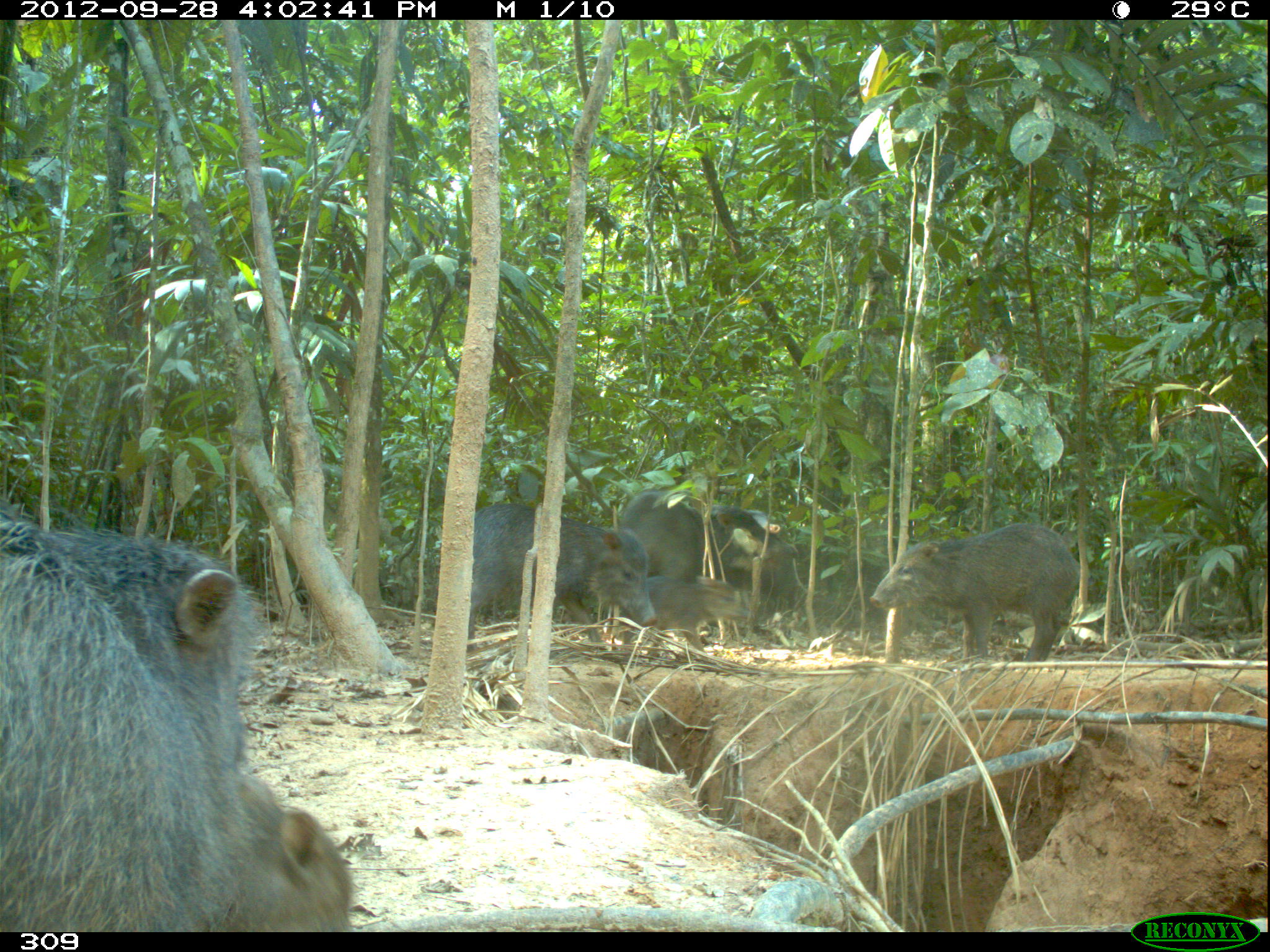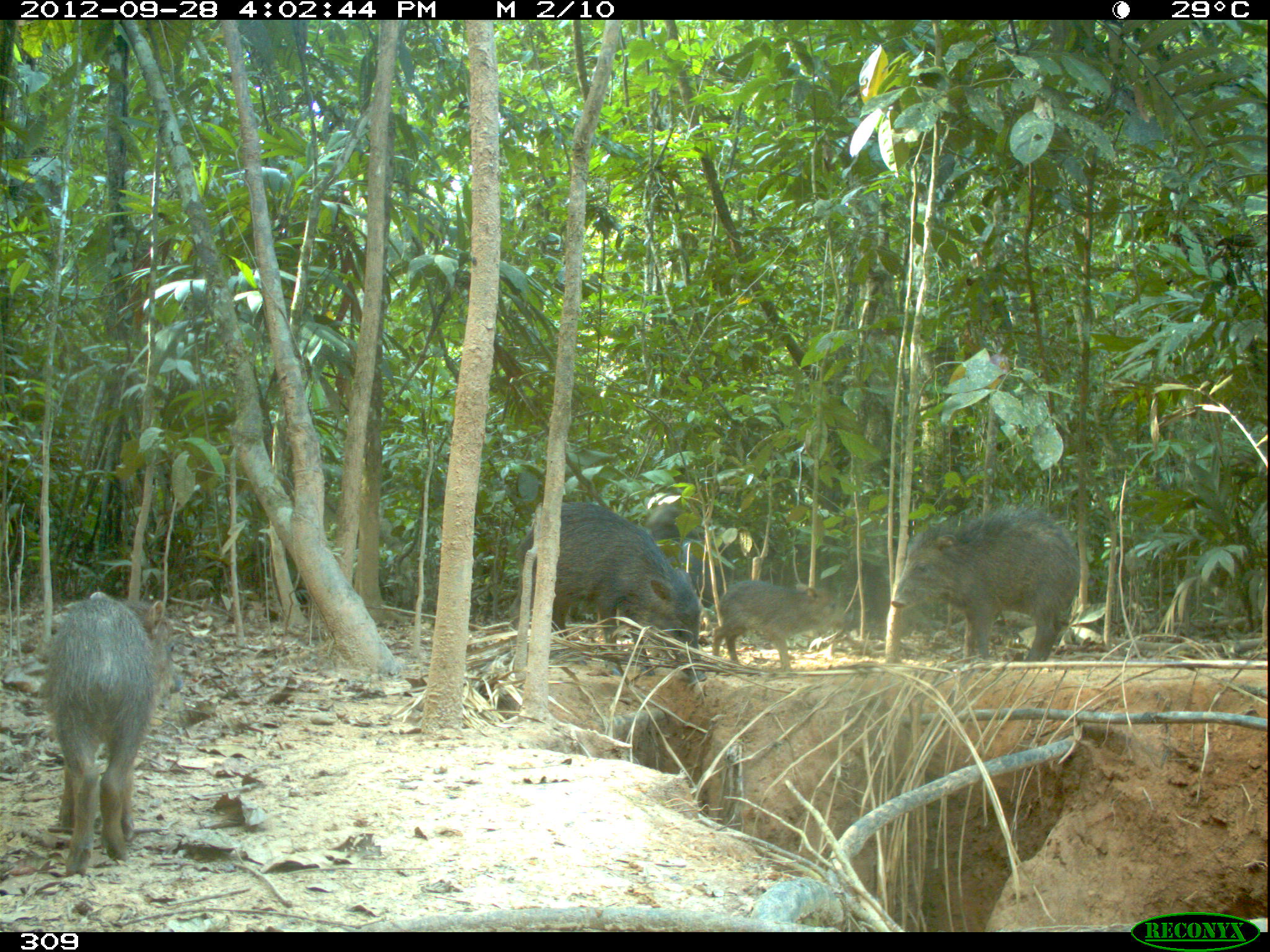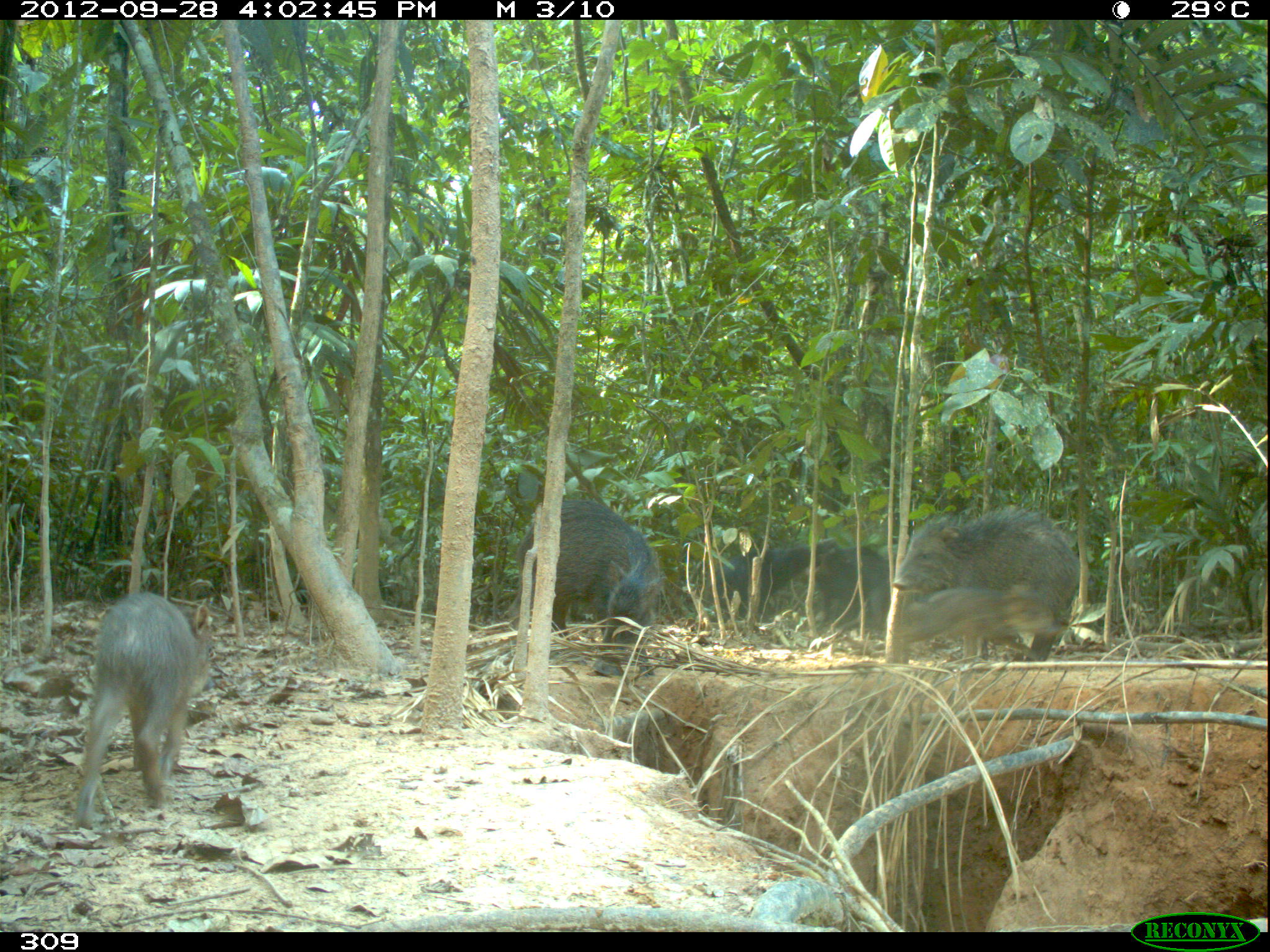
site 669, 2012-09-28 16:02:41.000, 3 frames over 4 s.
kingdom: Animalia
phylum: Chordata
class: Mammalia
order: Artiodactyla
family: Tayassuidae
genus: Tayassu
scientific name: Tayassu pecari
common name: white-lipped peccary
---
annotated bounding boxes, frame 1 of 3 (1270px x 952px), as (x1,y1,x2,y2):
tayassu pecari: (0,514,353,932); (34,528,262,762); (869,522,1079,660); (604,492,796,641); (466,502,656,652); (622,575,747,662); (746,511,780,533)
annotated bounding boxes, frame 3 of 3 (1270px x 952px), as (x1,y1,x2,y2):
tayassu pecari: (73,592,210,829); (507,500,668,677); (893,508,1079,660); (870,583,1058,660); (703,537,835,621); (800,546,890,640)